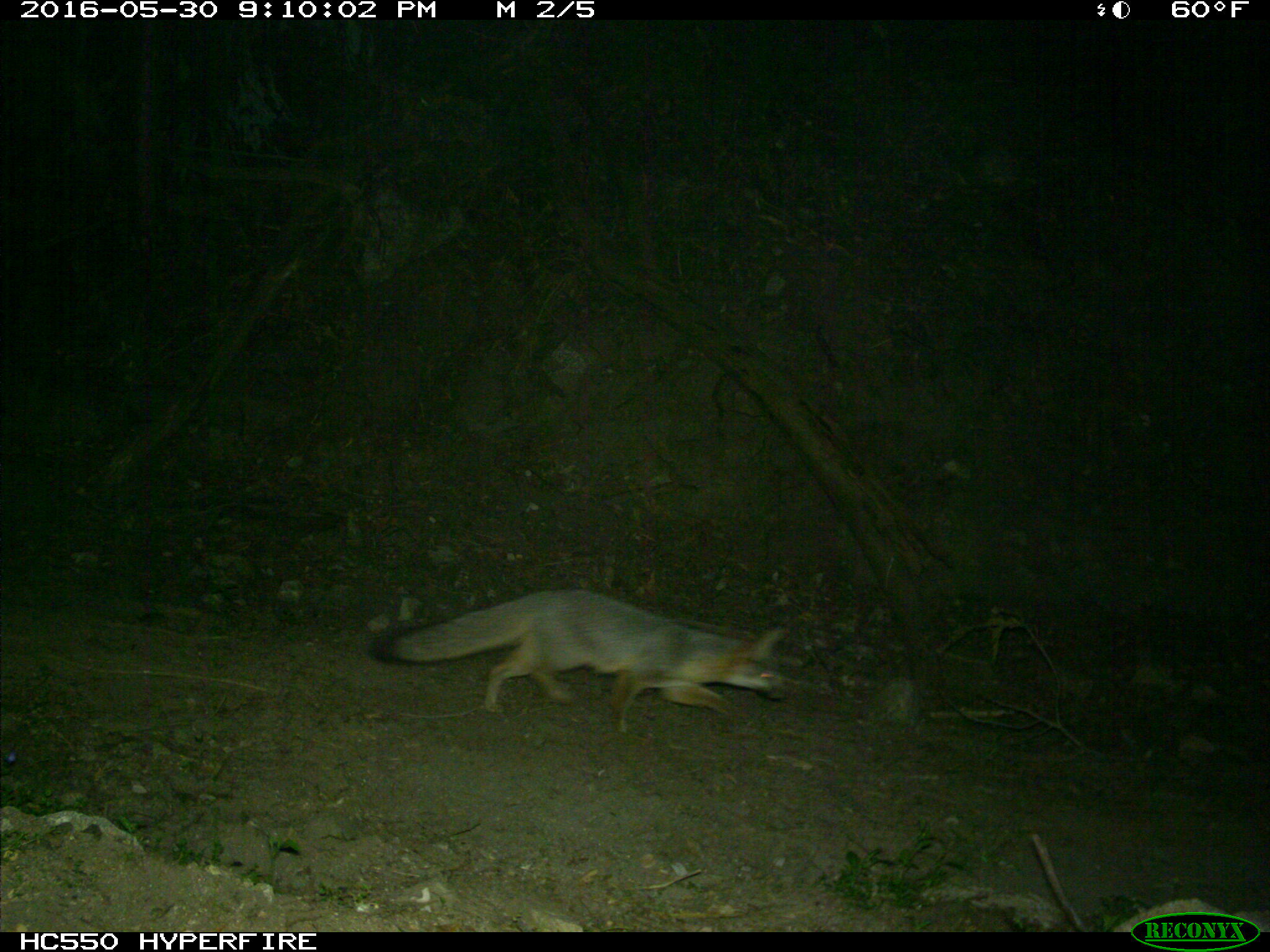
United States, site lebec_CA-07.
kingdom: Animalia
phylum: Chordata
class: Mammalia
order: Carnivora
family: Canidae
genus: Urocyon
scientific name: Urocyon cinereoargenteus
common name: gray fox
Urocyon cinereoargenteus (gray fox).